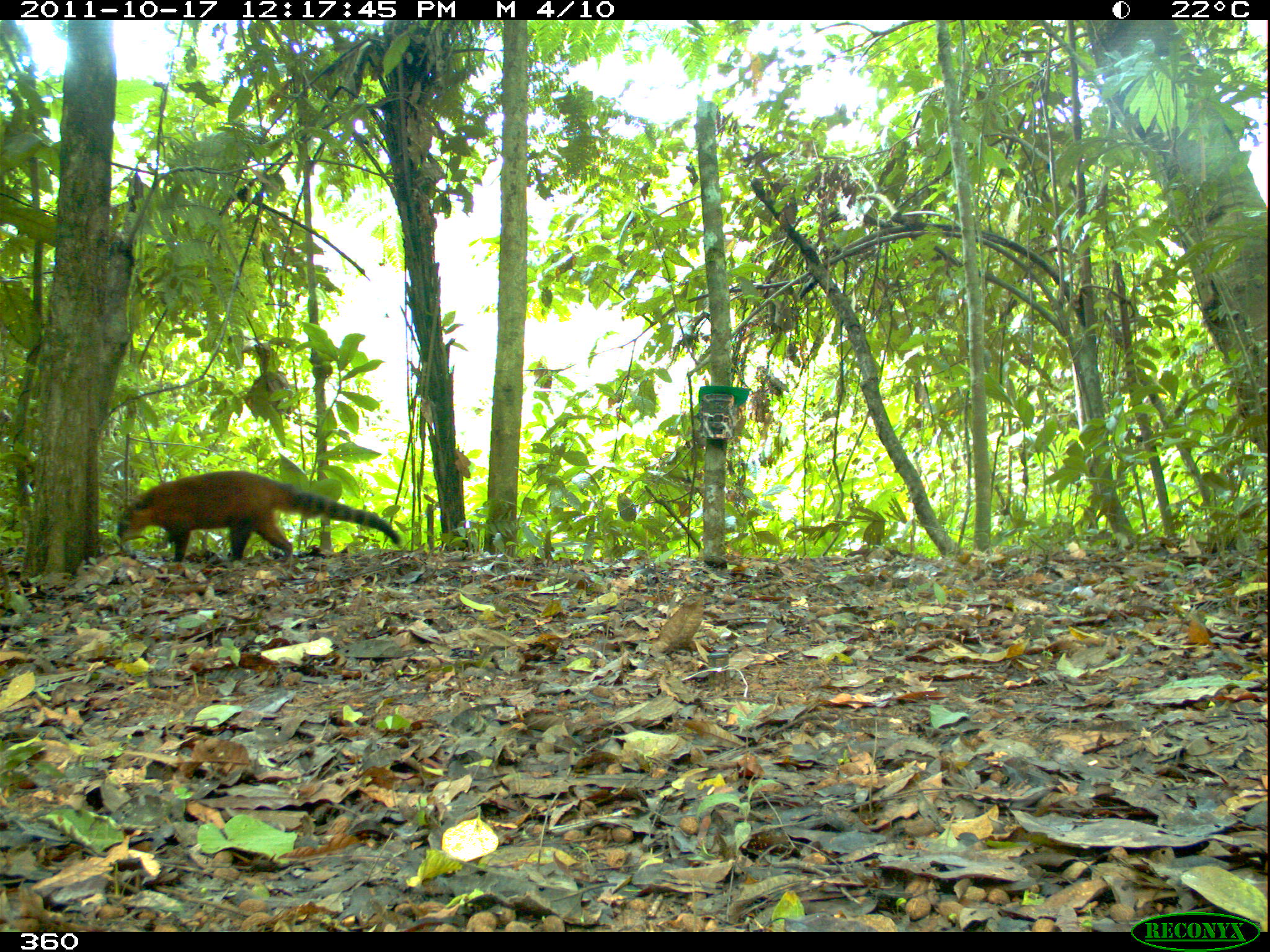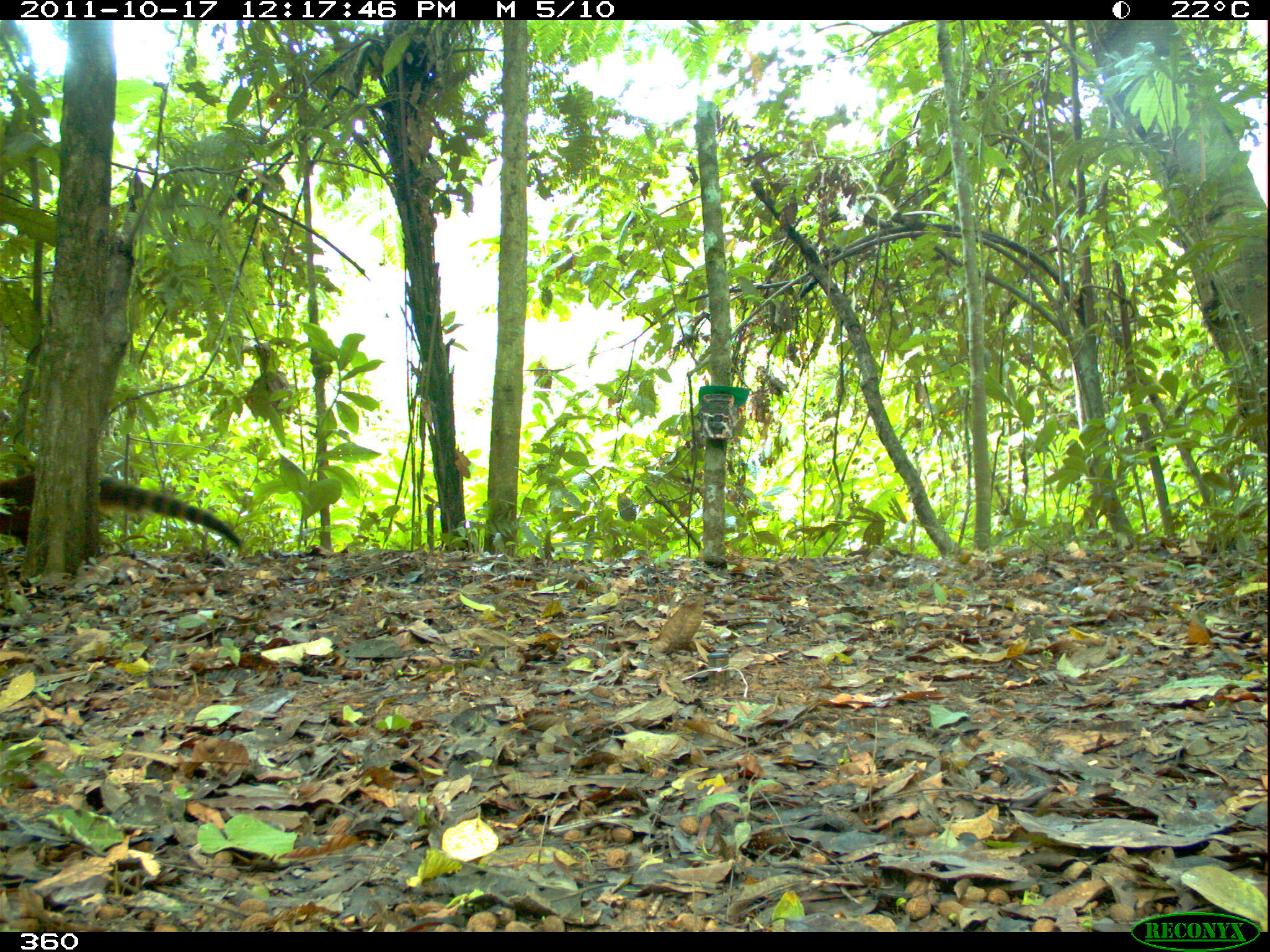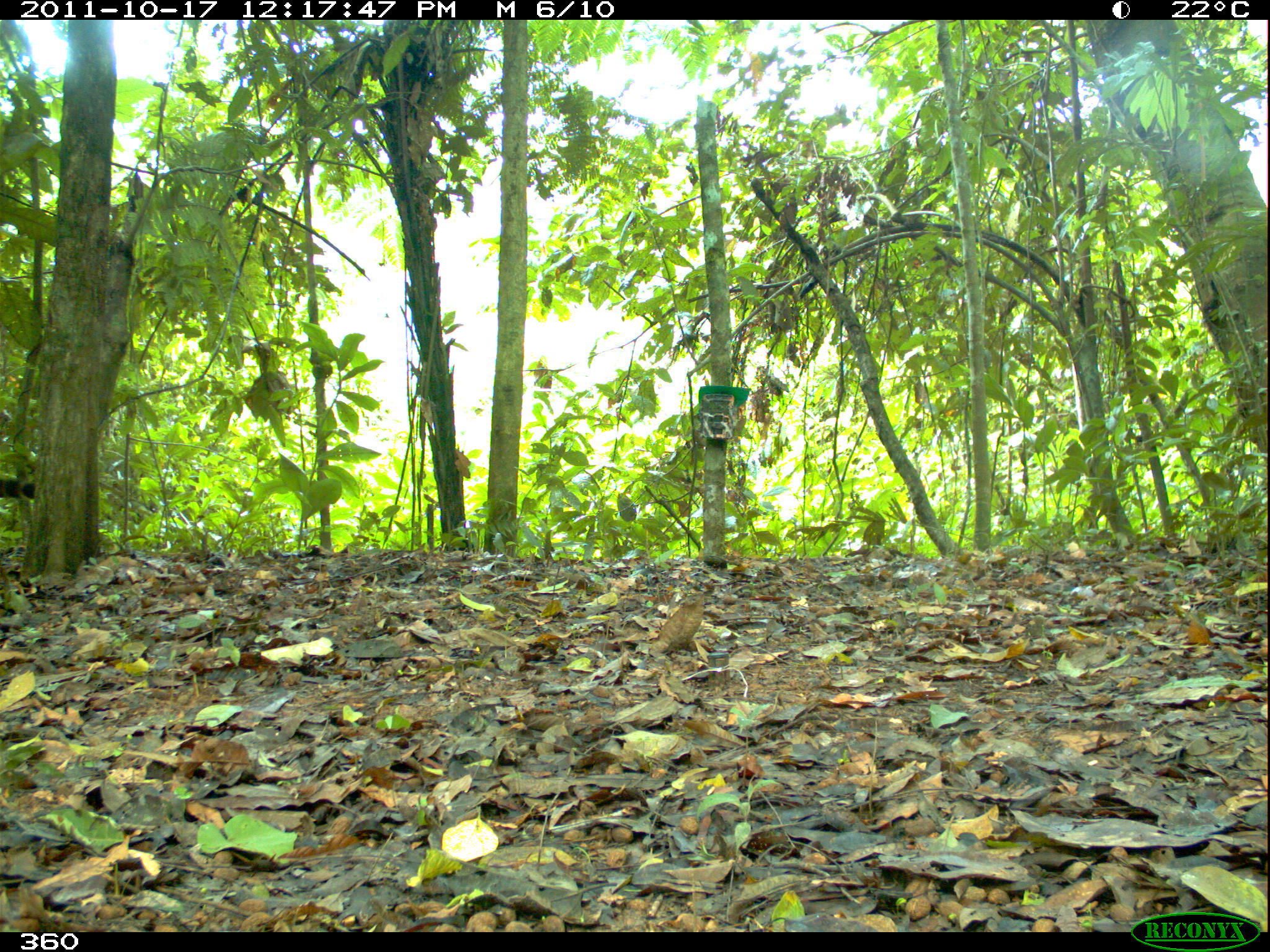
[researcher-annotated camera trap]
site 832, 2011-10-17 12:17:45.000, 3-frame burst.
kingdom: Animalia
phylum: Chordata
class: Mammalia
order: Carnivora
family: Procyonidae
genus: Nasua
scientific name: Nasua nasua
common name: south american coati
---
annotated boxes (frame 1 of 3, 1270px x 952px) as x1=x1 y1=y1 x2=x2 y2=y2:
nasua nasua: x1=113 y1=469 x2=402 y2=594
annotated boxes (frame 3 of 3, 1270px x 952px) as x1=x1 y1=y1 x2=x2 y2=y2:
nasua nasua: x1=0 y1=476 x2=39 y2=501